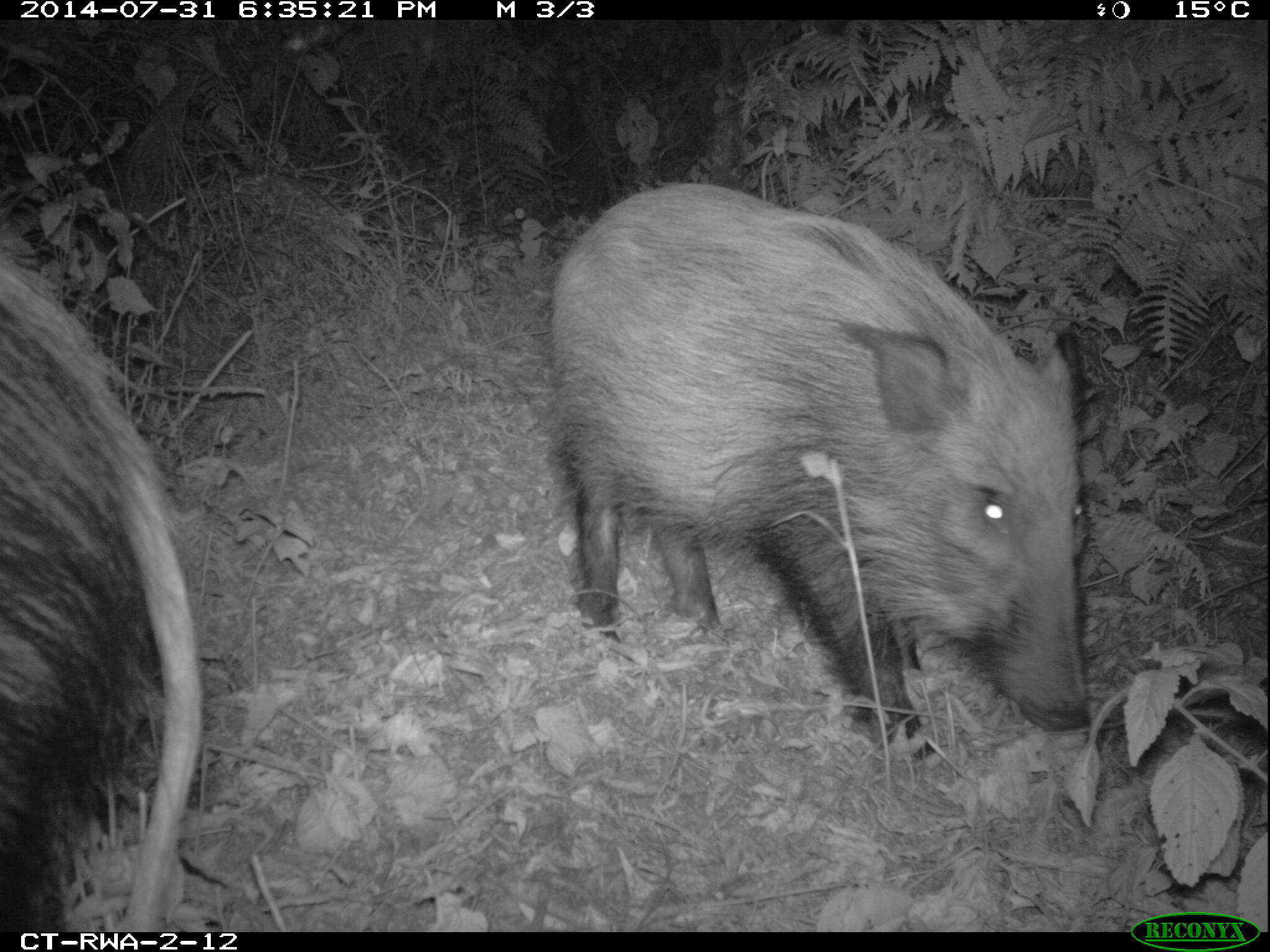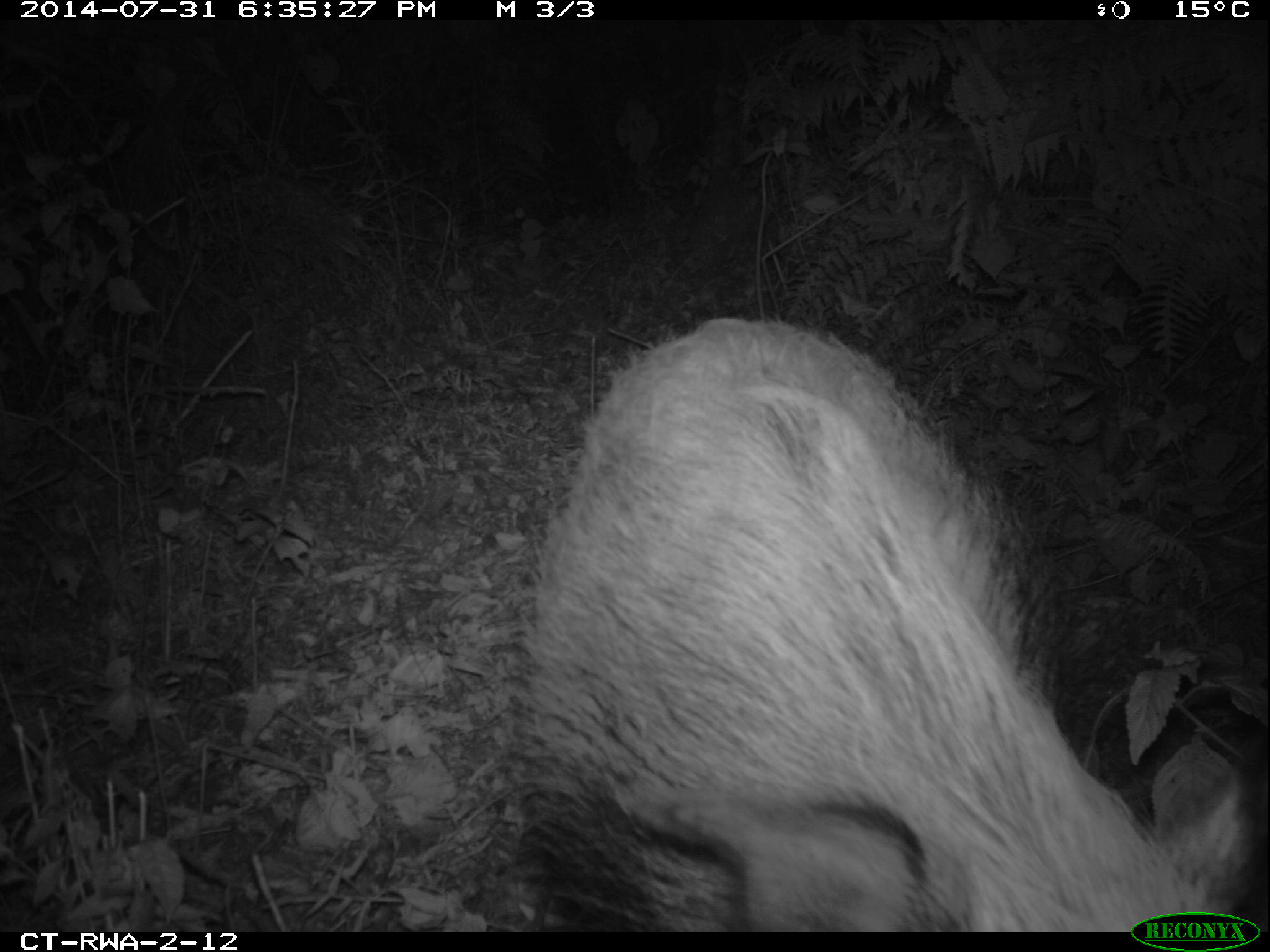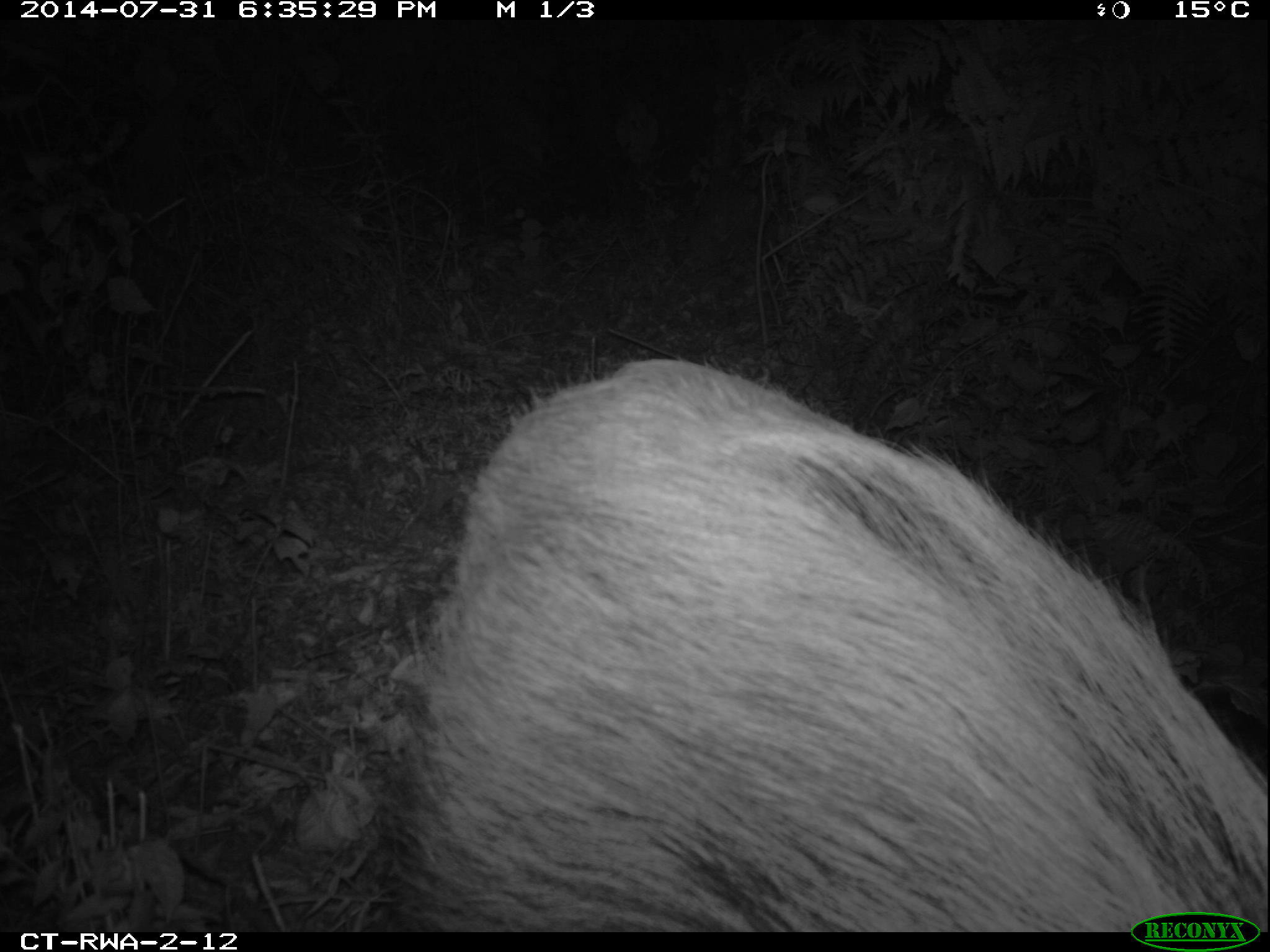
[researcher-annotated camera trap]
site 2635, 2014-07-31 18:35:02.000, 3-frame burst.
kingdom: Animalia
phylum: Chordata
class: Mammalia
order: Artiodactyla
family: Suidae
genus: Potamochoerus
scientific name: Potamochoerus larvatus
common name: bushpig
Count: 2.